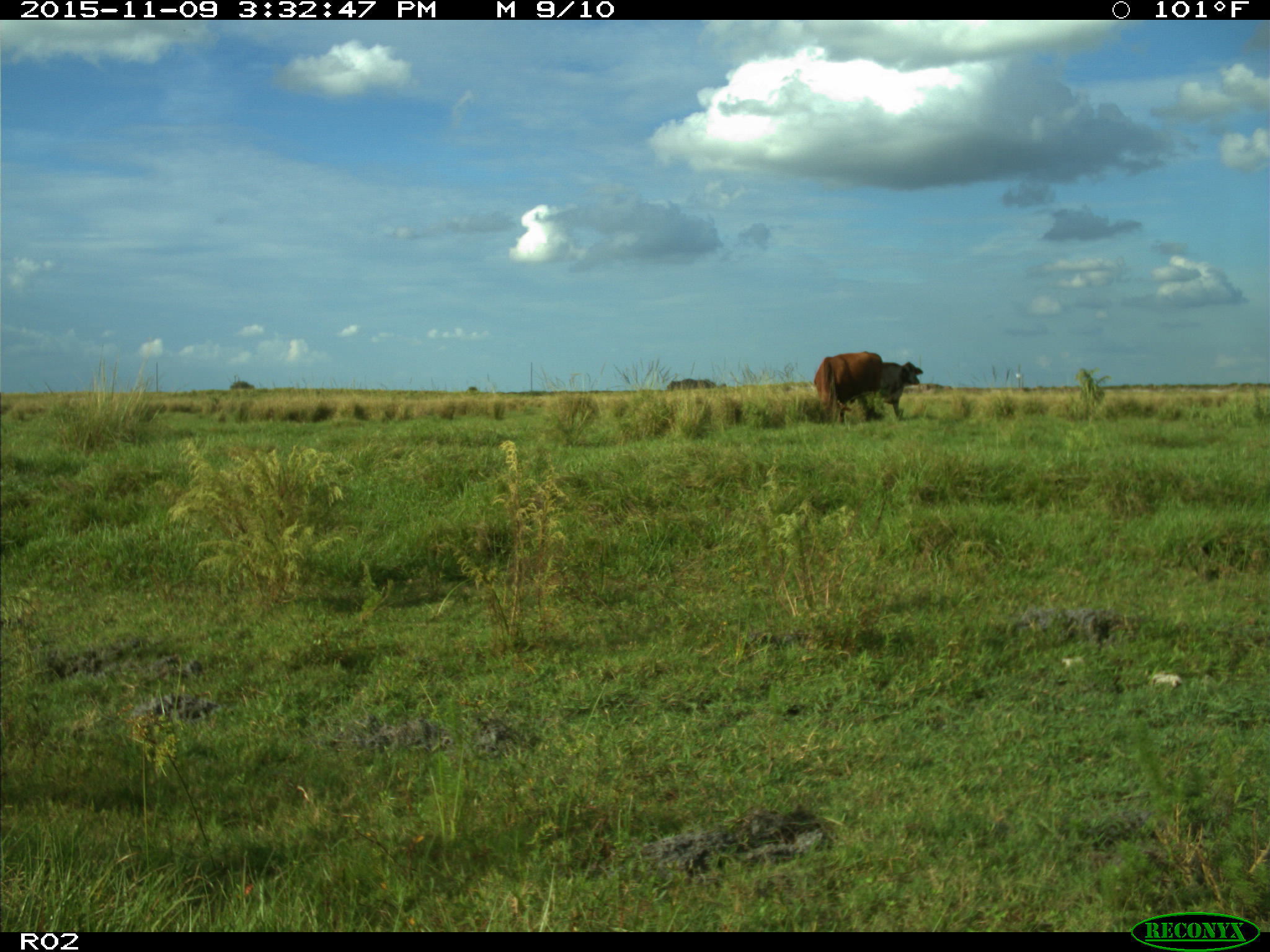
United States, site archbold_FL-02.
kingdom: Animalia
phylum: Chordata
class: Mammalia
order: Artiodactyla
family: Bovidae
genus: Bos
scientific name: Bos taurus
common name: domestic cow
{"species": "Bos taurus (domestic cow)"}